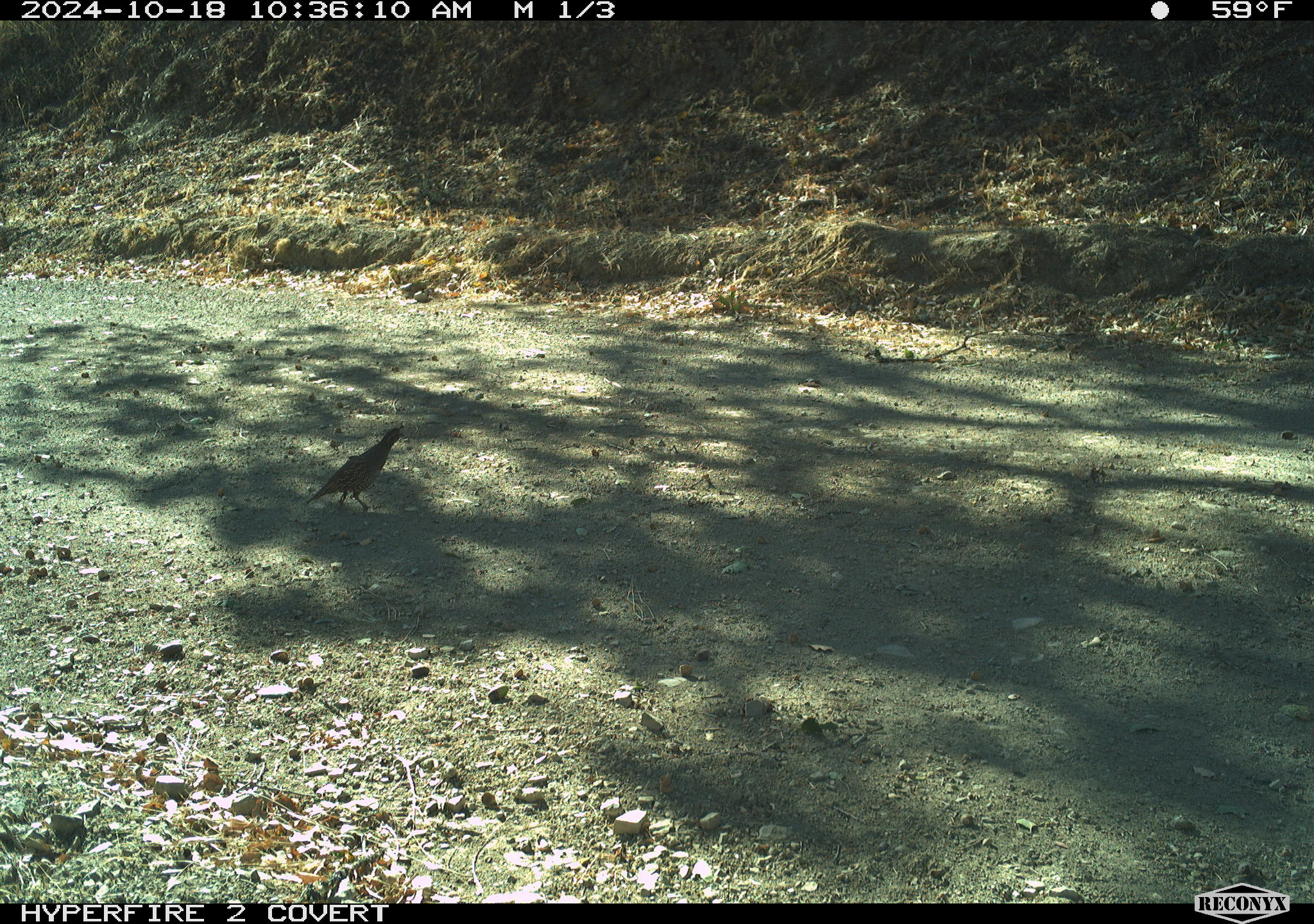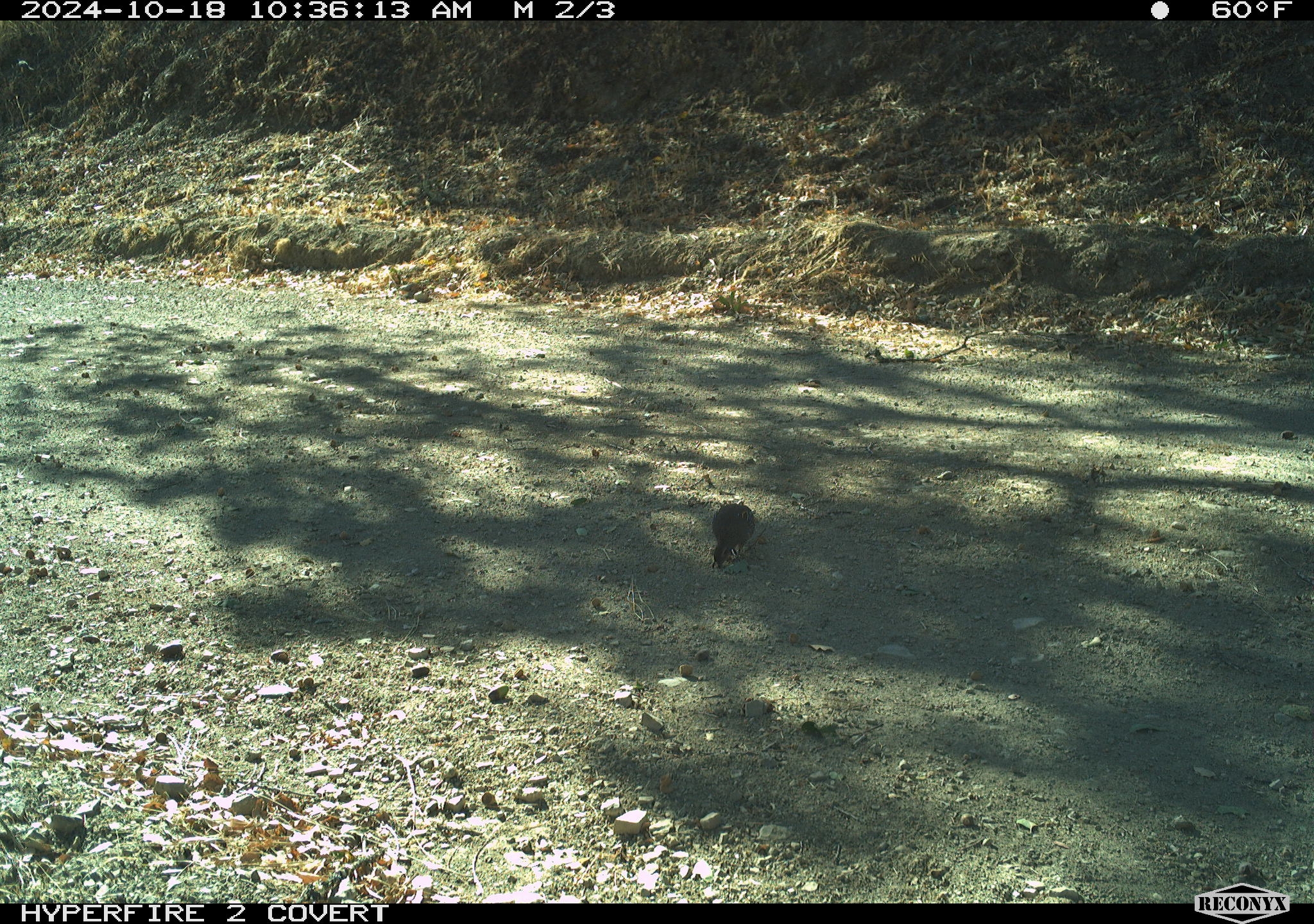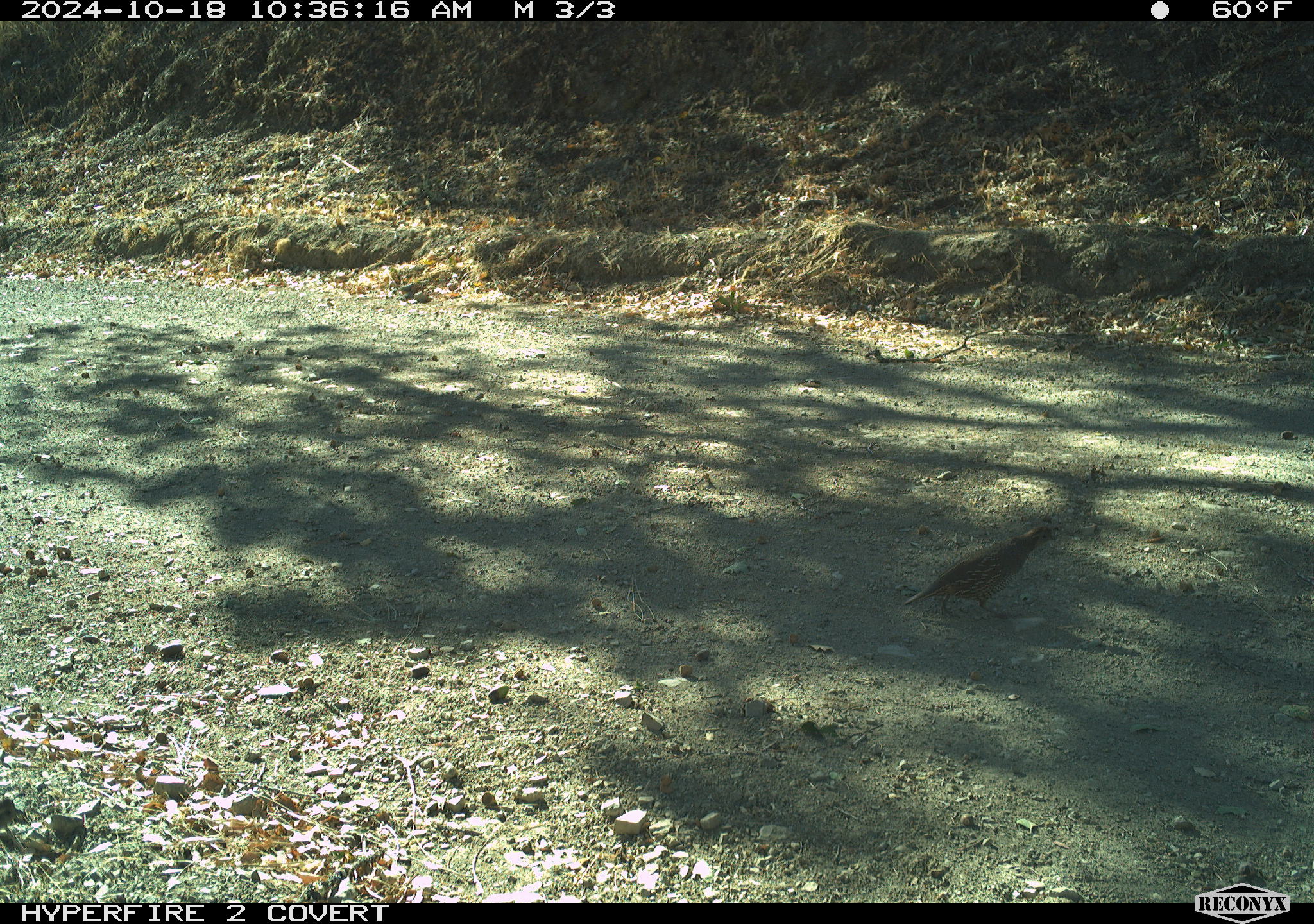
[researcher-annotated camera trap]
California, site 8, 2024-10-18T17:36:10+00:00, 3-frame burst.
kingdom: Animalia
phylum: Chordata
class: Aves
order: Galliformes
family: Odontophoridae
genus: Callipepla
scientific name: Callipepla californica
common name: california quail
California quail (Callipepla californica).